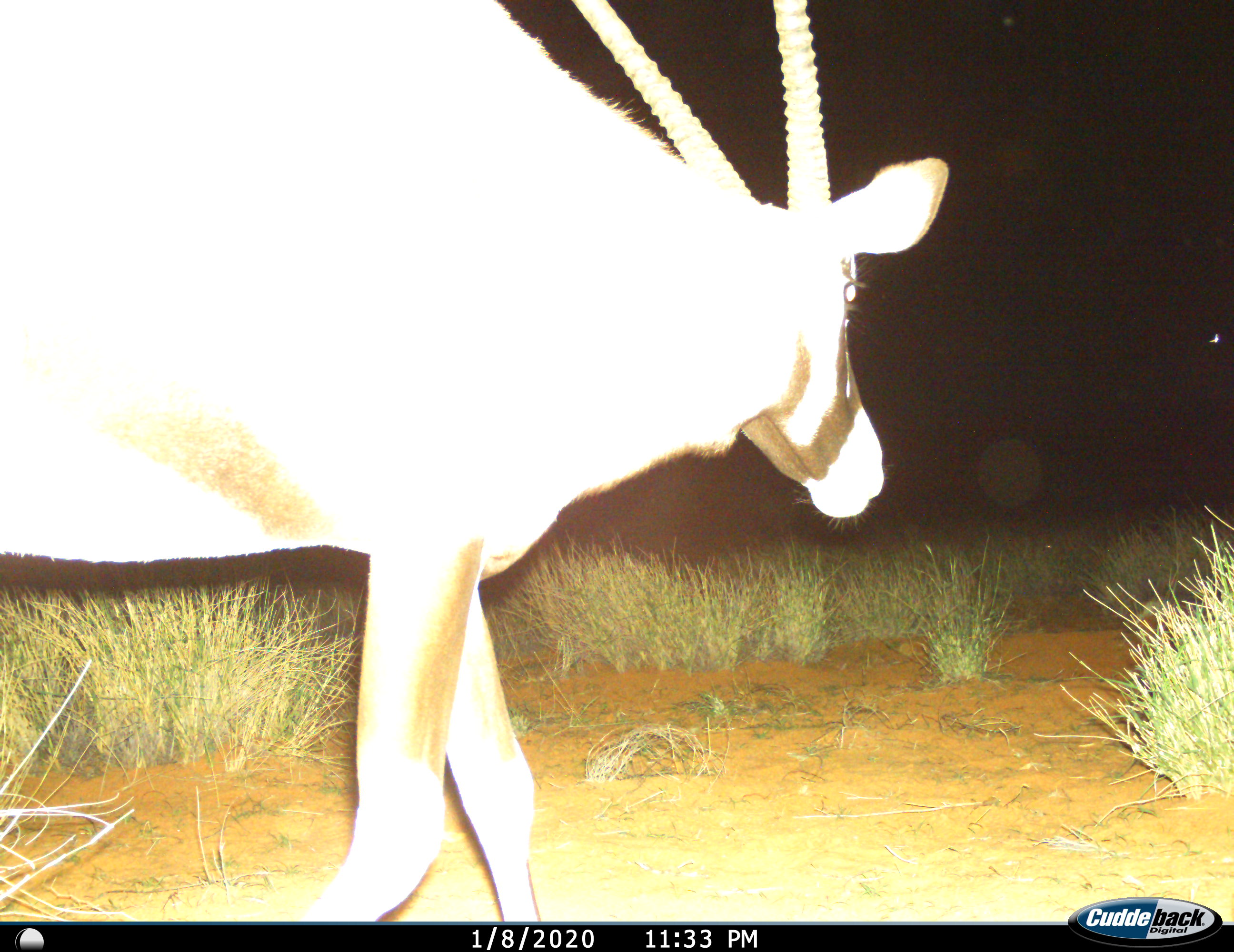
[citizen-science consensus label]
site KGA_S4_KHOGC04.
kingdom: Animalia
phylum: Chordata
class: Mammalia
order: Artiodactyla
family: Bovidae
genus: Oryx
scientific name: Oryx gazella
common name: gemsbok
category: oryx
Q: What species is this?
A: Oryx (gemsbok) (Oryx gazella).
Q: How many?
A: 1.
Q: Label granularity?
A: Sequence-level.